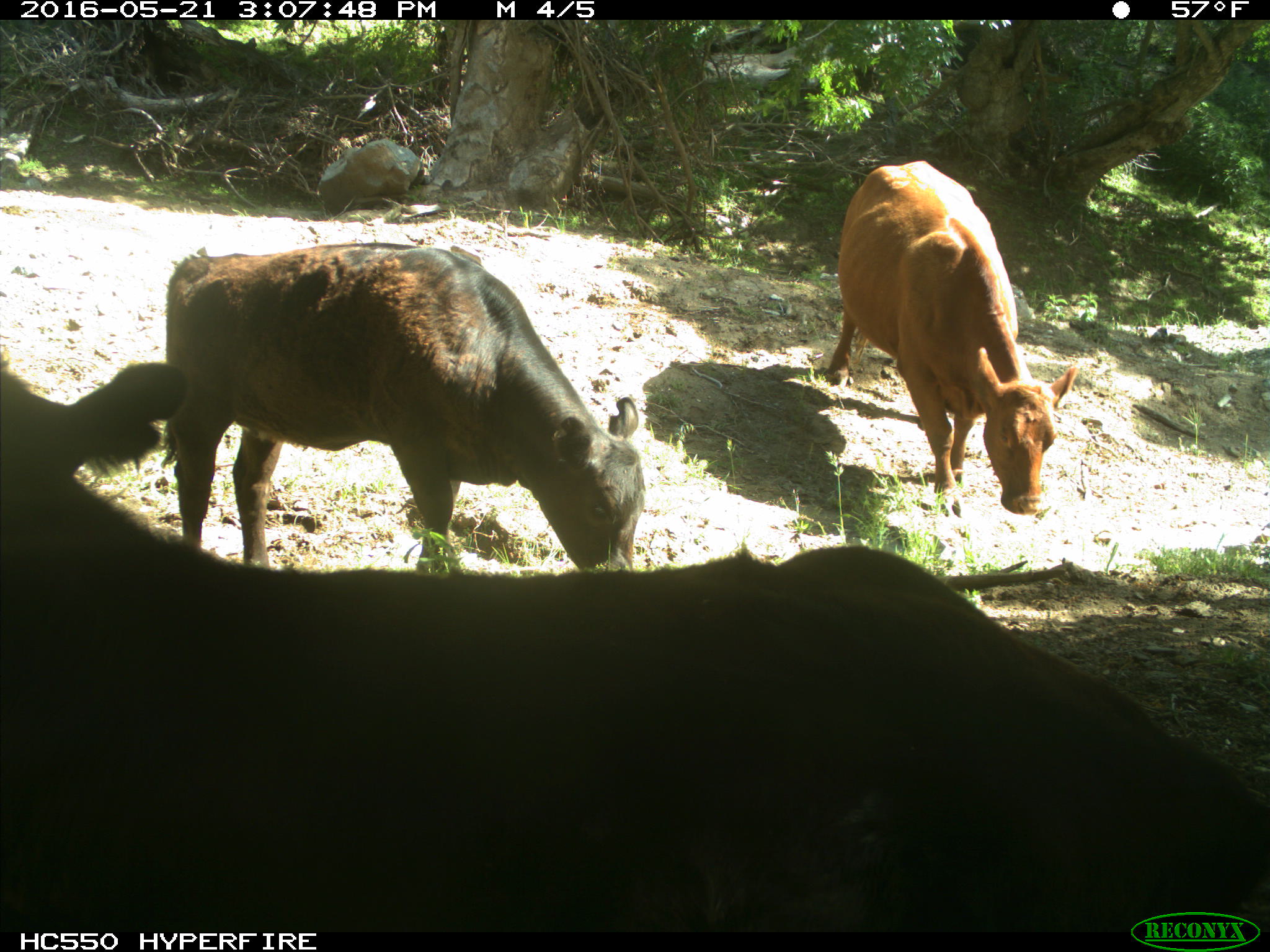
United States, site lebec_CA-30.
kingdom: Animalia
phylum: Chordata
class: Mammalia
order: Artiodactyla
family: Bovidae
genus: Bos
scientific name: Bos taurus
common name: domestic cow